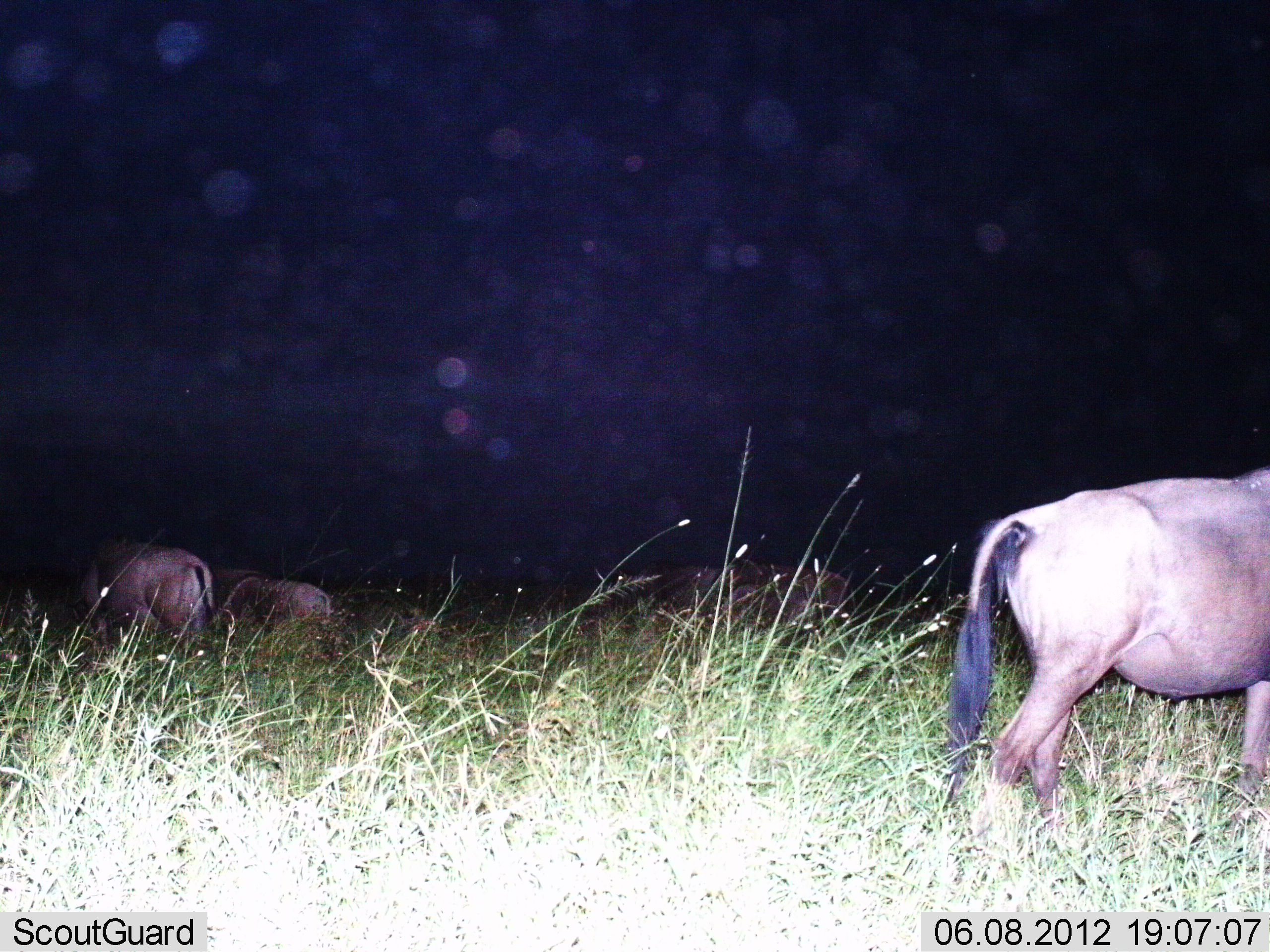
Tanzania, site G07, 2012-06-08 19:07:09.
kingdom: Animalia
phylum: Chordata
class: Mammalia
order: Artiodactyla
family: Bovidae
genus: Connochaetes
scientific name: Connochaetes taurinus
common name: blue wildebeest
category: wildebeest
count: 5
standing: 80%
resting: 10%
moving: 20%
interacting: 0%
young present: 0%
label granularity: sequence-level